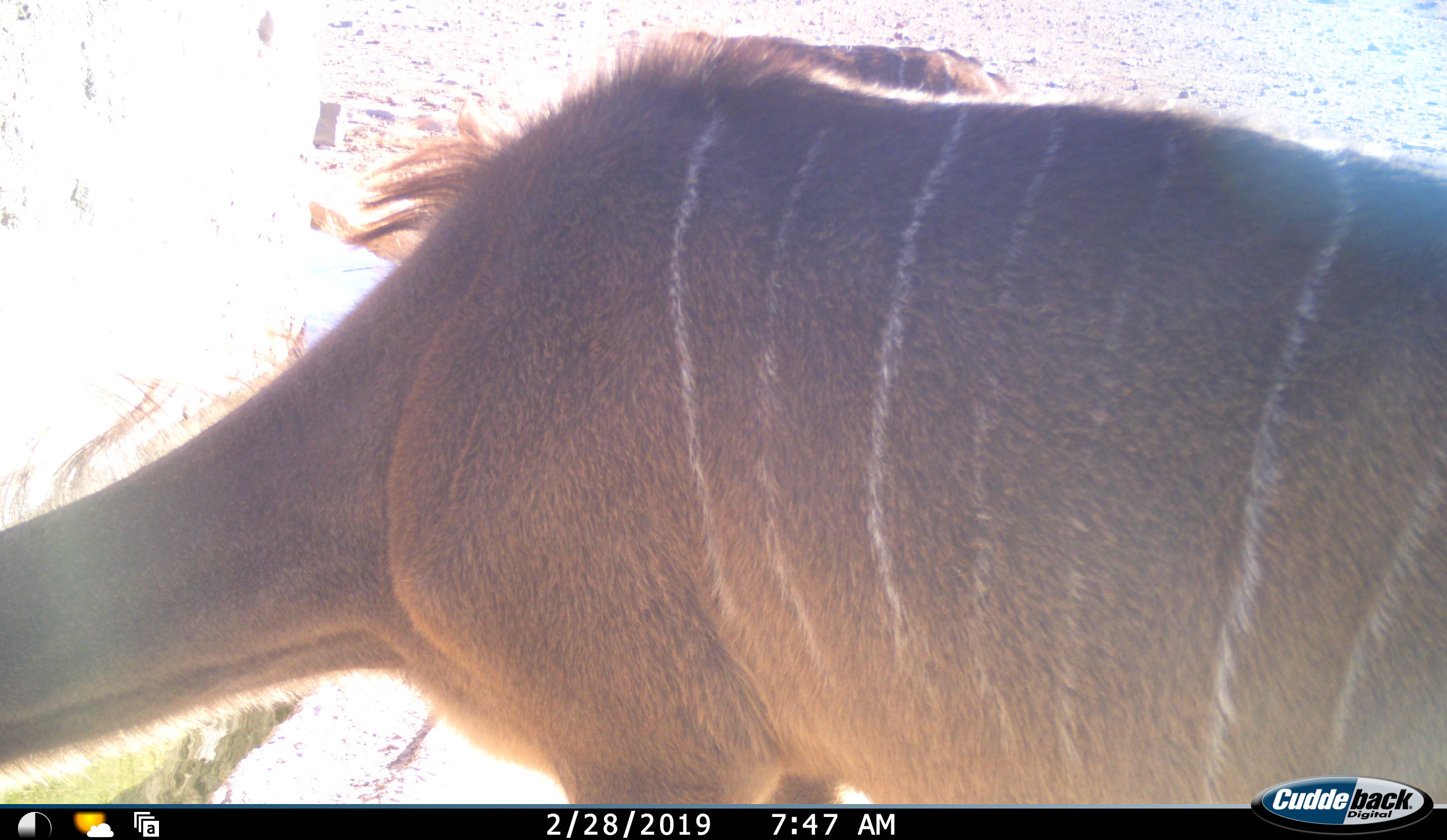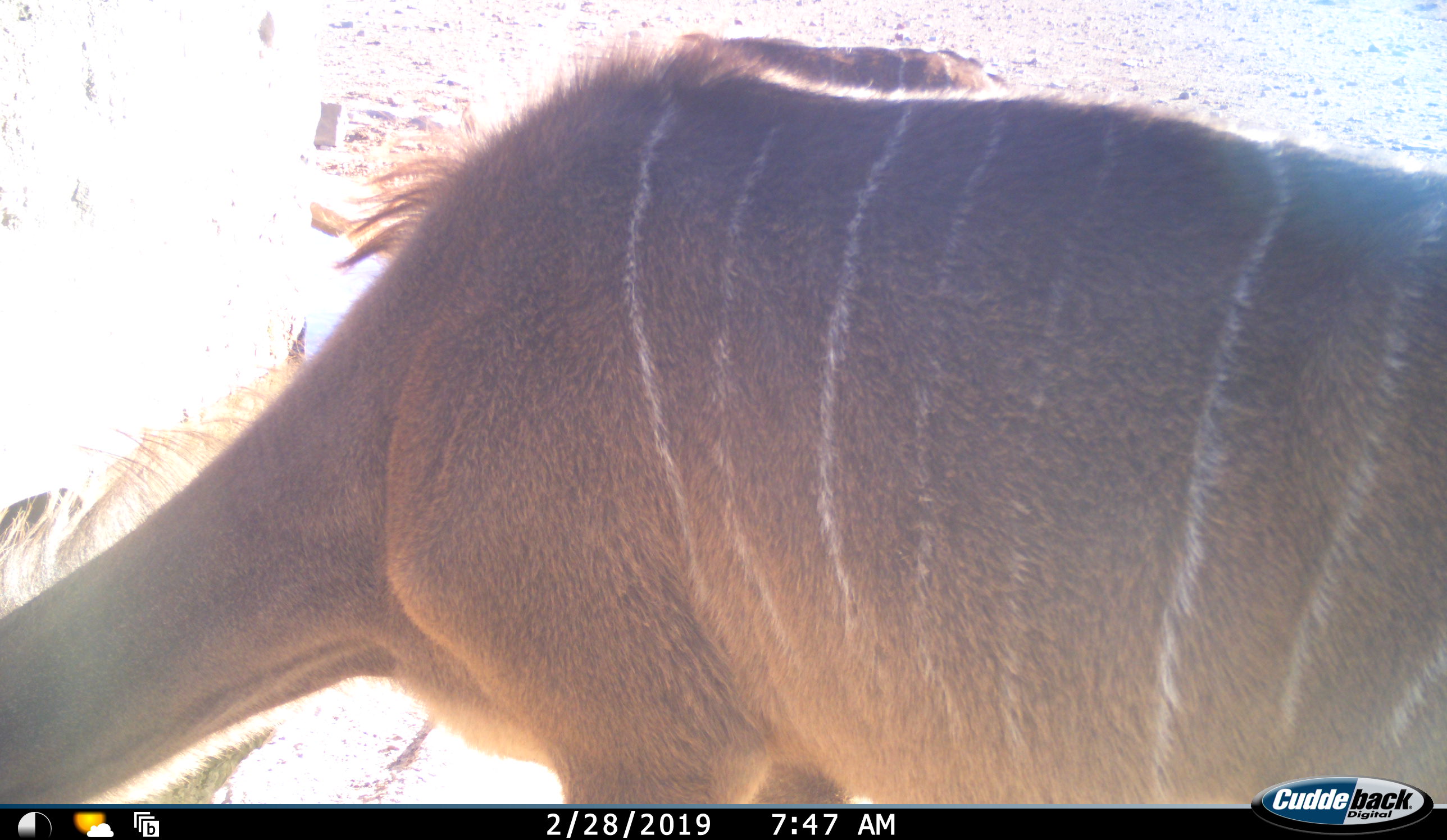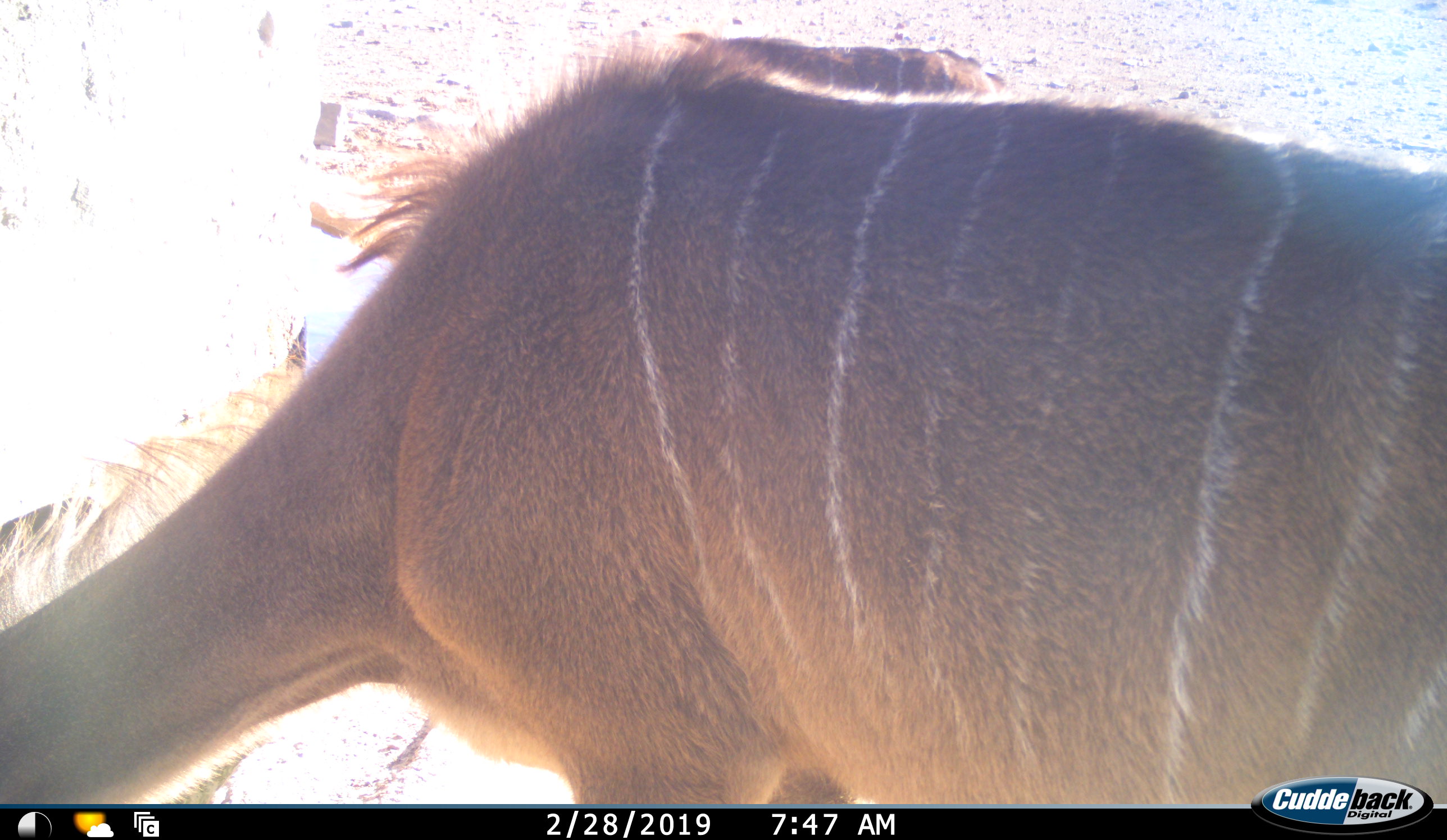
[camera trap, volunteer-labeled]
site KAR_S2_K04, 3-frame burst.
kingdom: Animalia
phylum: Chordata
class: Mammalia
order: Artiodactyla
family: Bovidae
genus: Tragelaphus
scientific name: Tragelaphus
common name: kudu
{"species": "kudu (Tragelaphus)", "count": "2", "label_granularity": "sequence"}